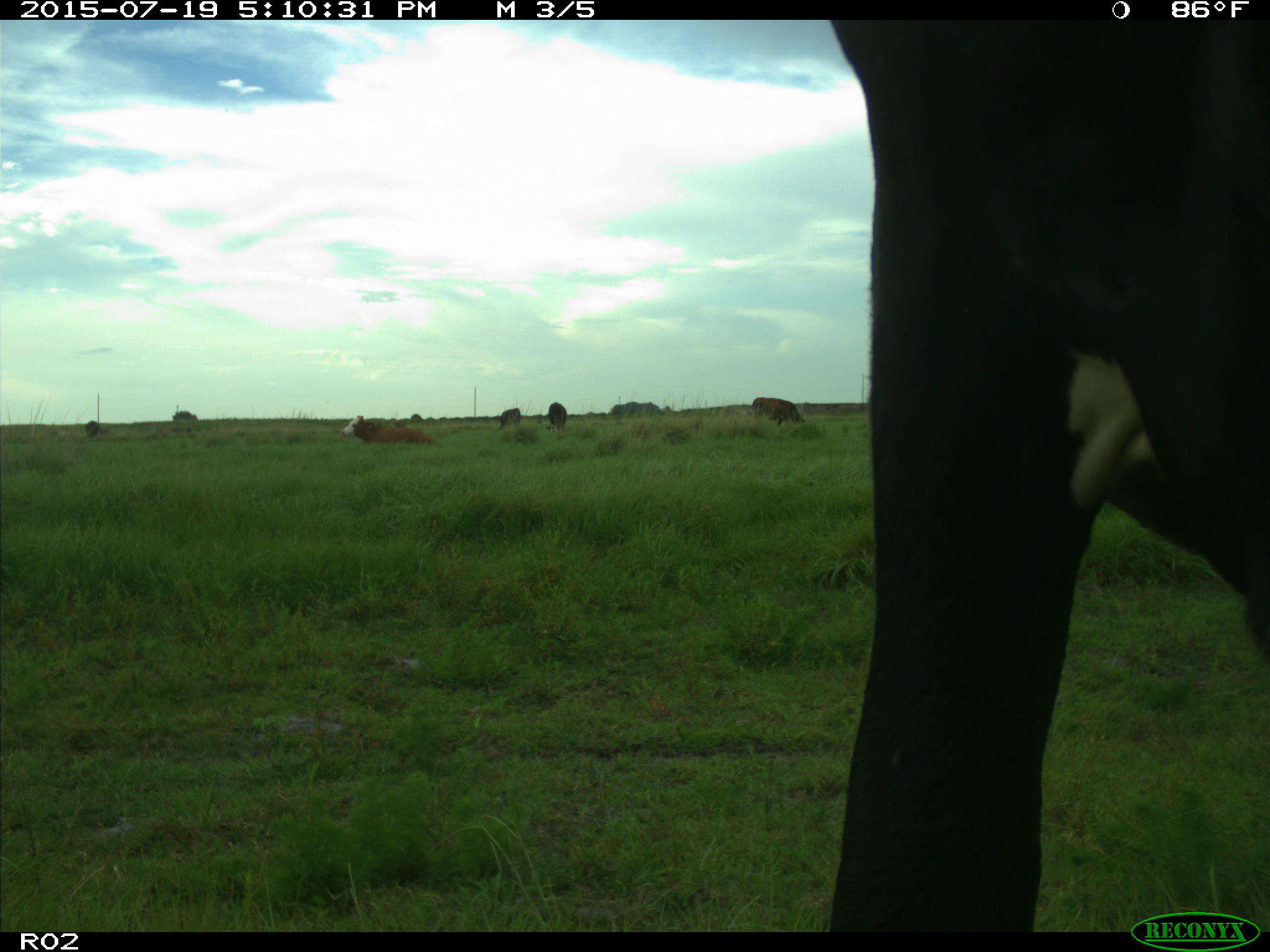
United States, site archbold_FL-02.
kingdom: Animalia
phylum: Chordata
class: Mammalia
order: Artiodactyla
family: Bovidae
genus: Bos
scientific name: Bos taurus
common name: domestic cow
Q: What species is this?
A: Bos taurus (domestic cow).